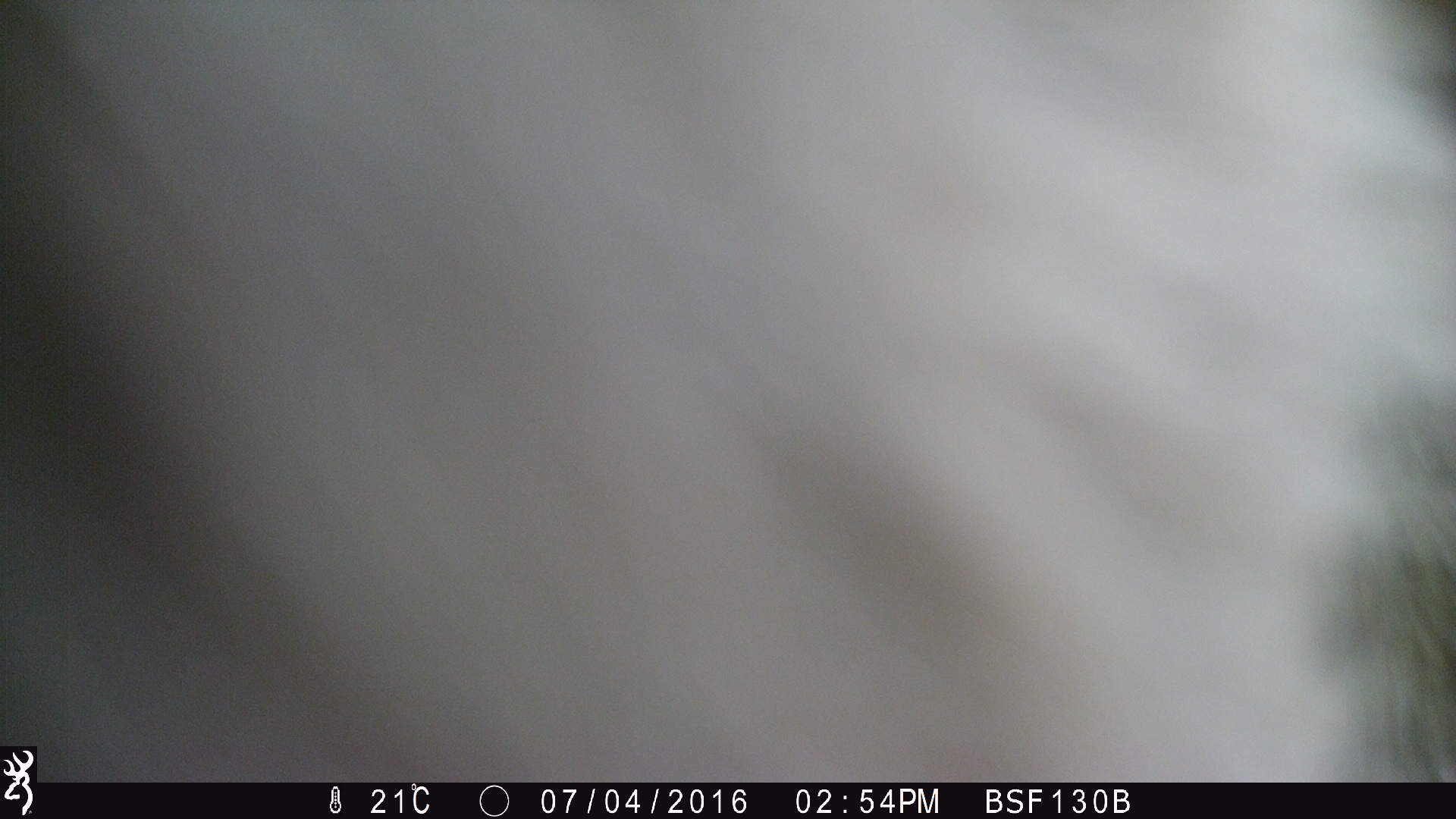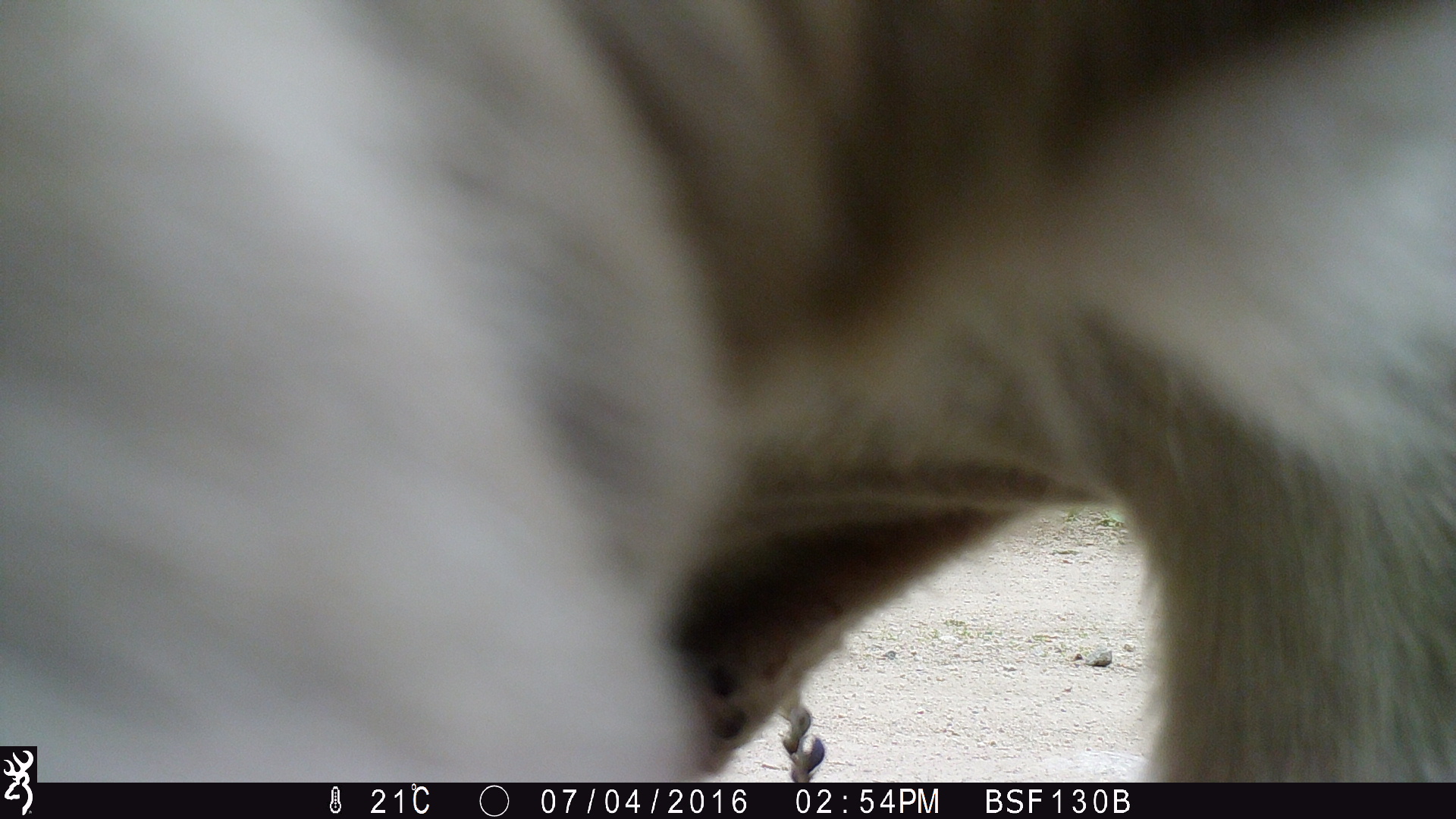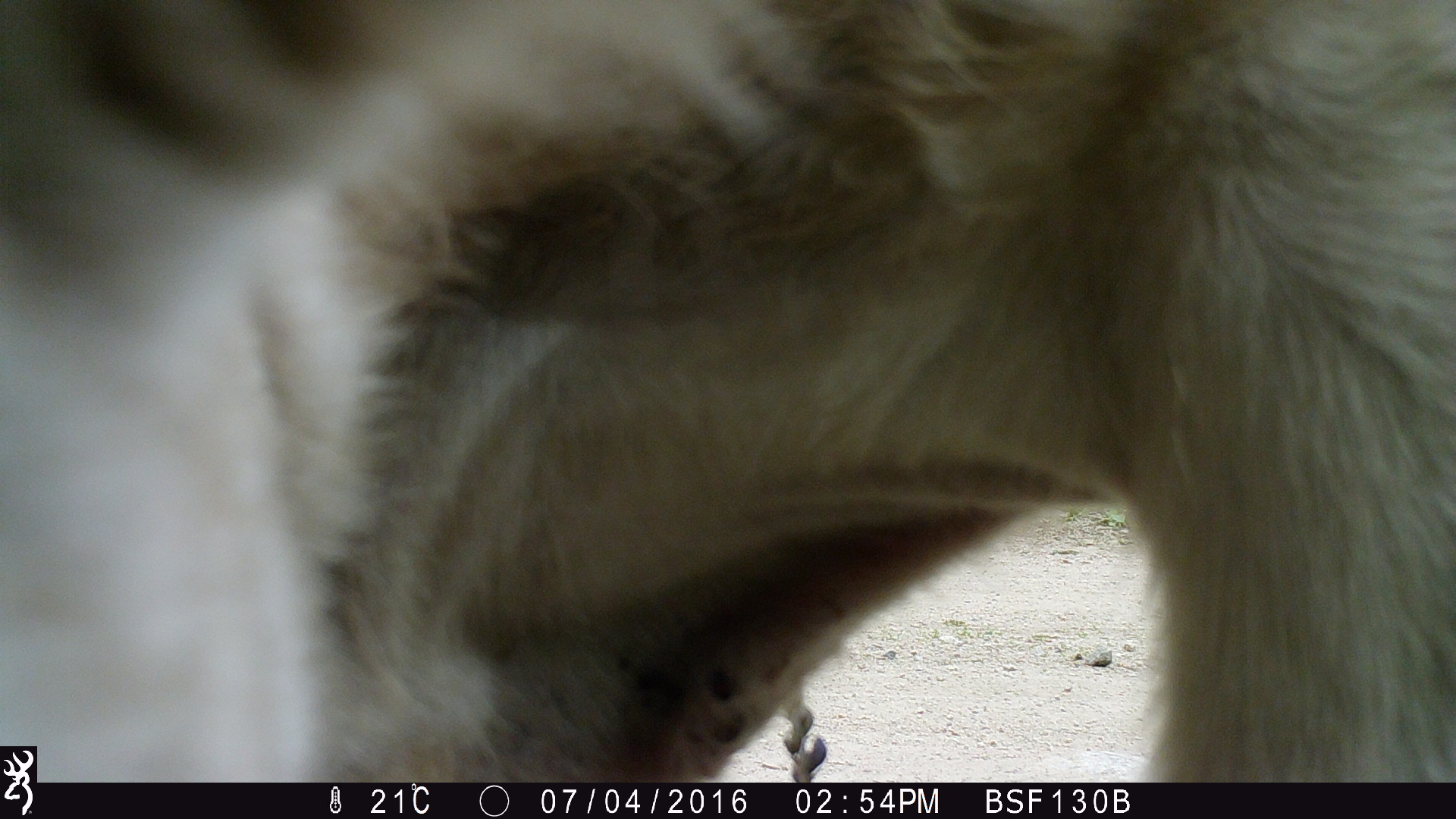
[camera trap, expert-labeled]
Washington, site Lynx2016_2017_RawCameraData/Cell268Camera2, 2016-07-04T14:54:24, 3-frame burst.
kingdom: Animalia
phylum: Chordata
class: Mammalia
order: Artiodactyla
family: Bovidae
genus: Bos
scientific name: Bos taurus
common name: domestic cattle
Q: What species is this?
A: Domestic cattle (Bos taurus).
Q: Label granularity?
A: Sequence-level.